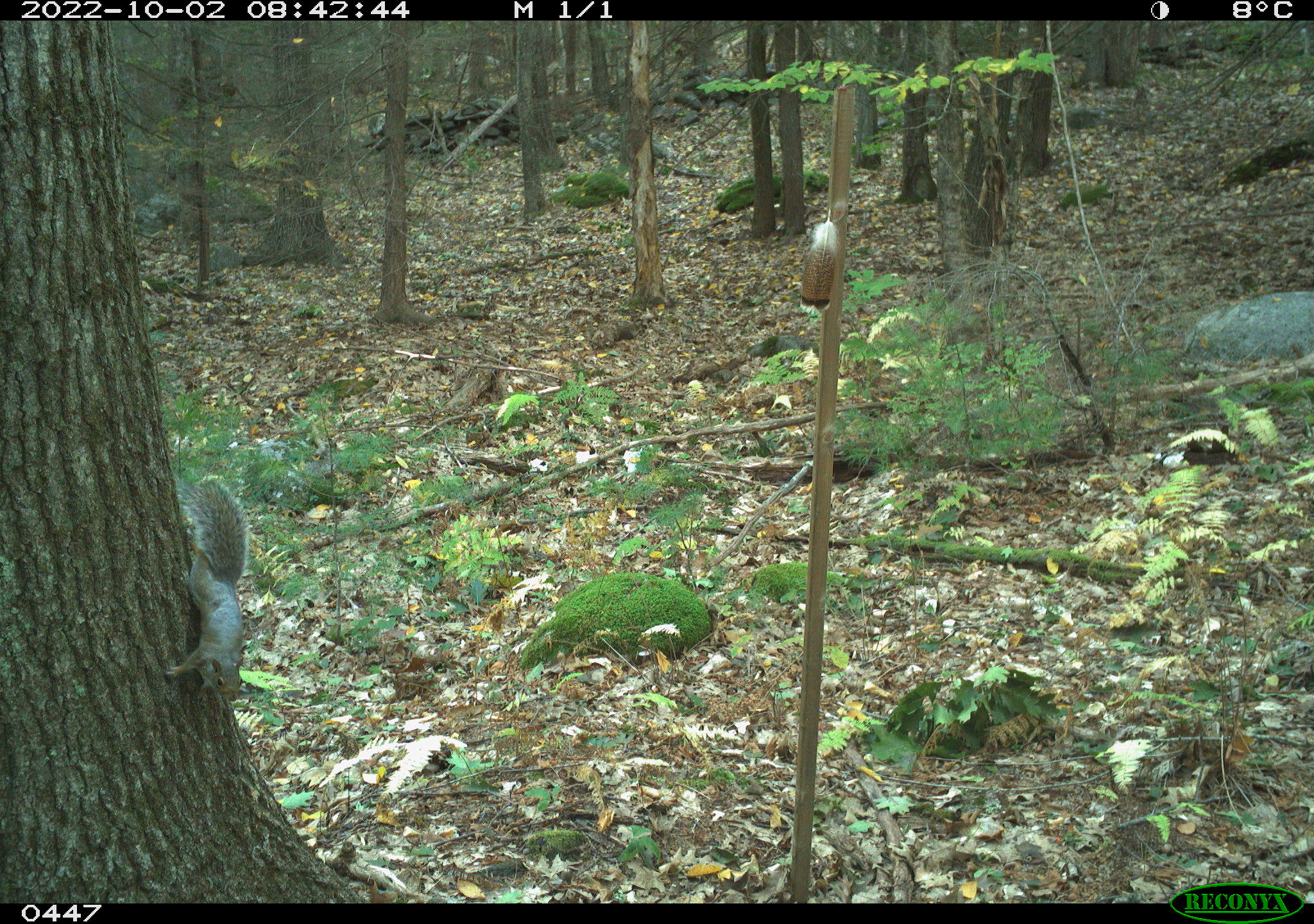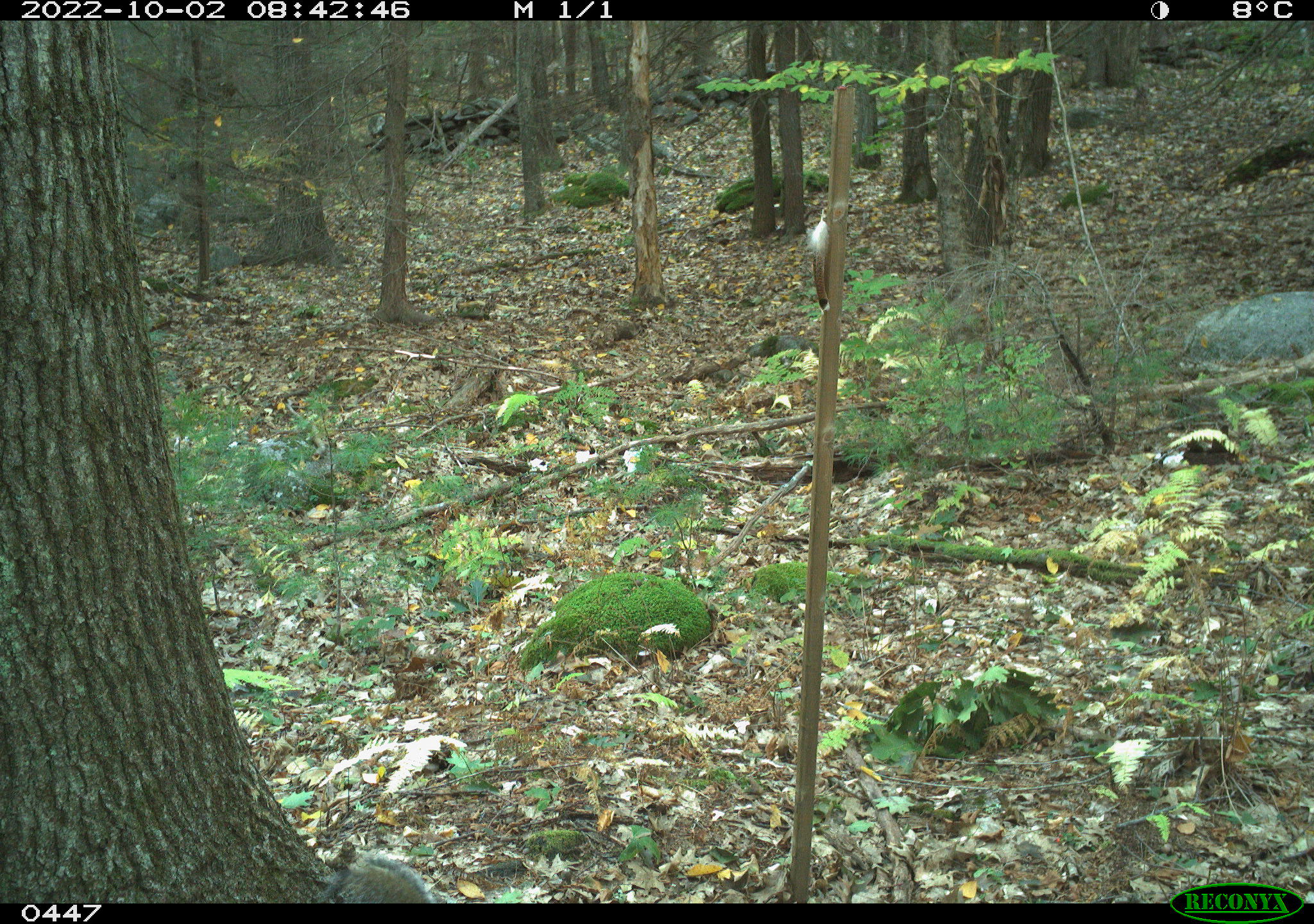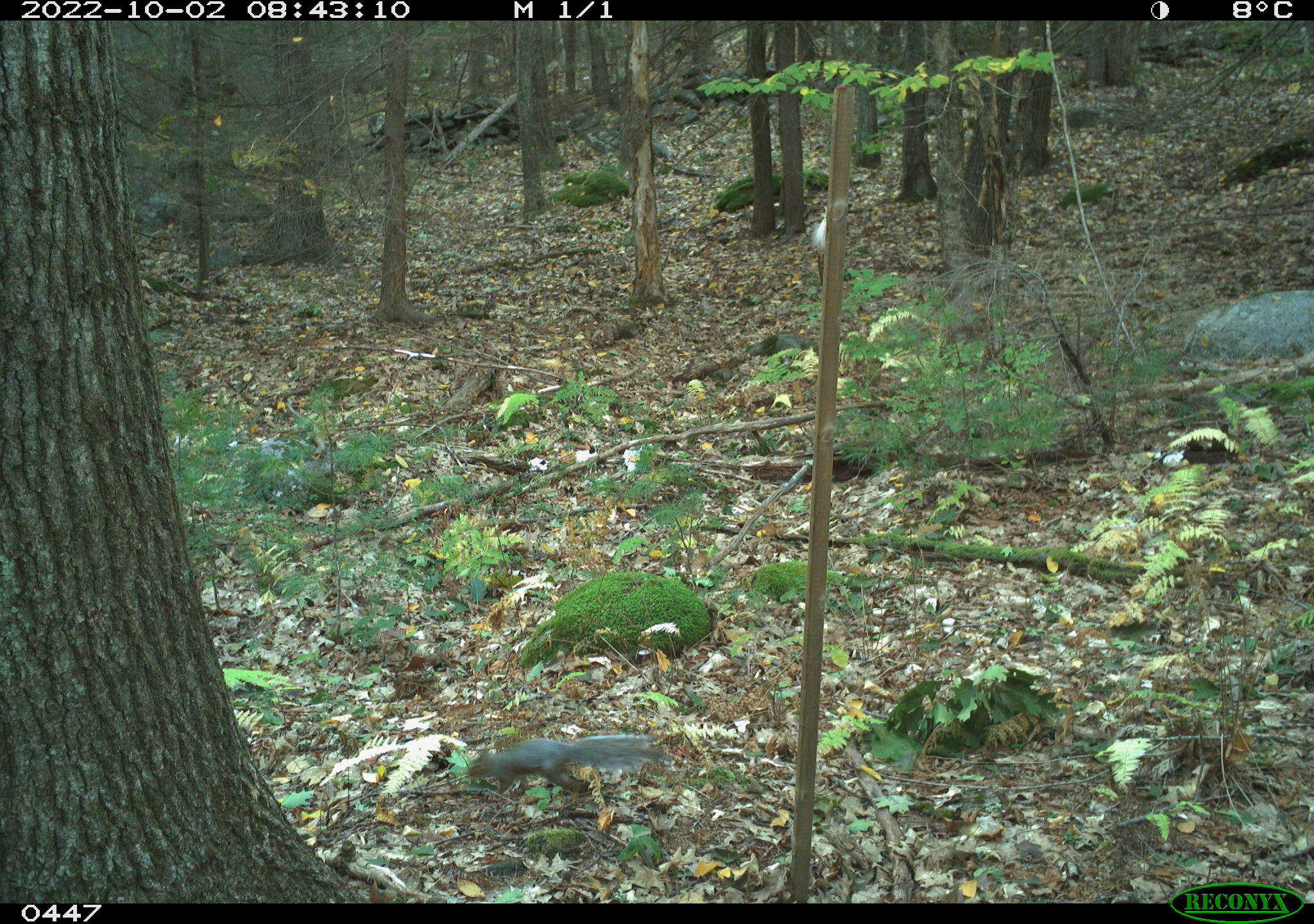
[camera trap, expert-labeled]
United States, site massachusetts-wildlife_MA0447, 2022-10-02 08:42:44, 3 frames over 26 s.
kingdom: Animalia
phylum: Chordata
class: Mammalia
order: Rodentia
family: Sciuridae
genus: Sciurus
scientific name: Sciurus carolinensis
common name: gray squirrel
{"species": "gray squirrel (Sciurus carolinensis)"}